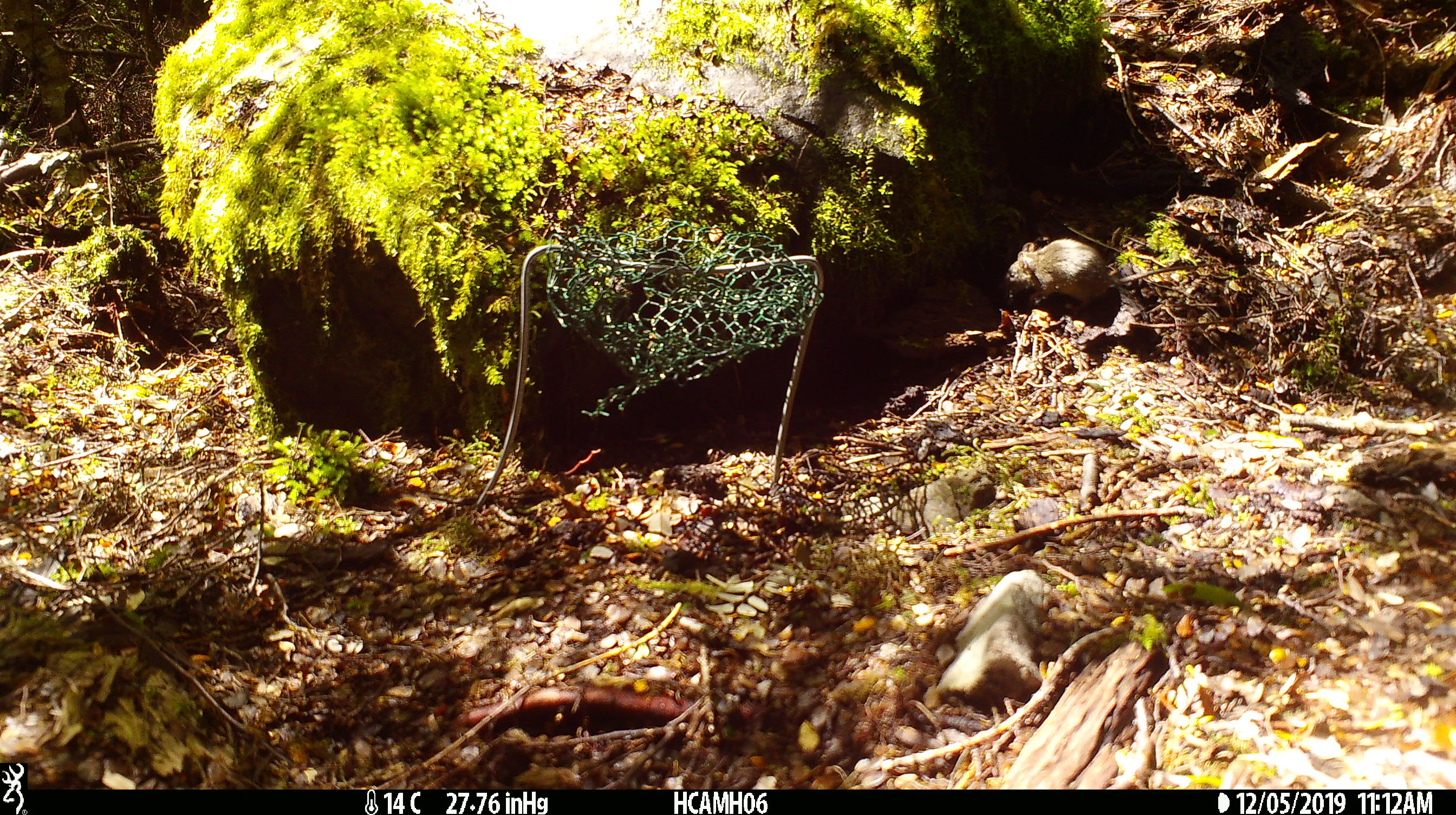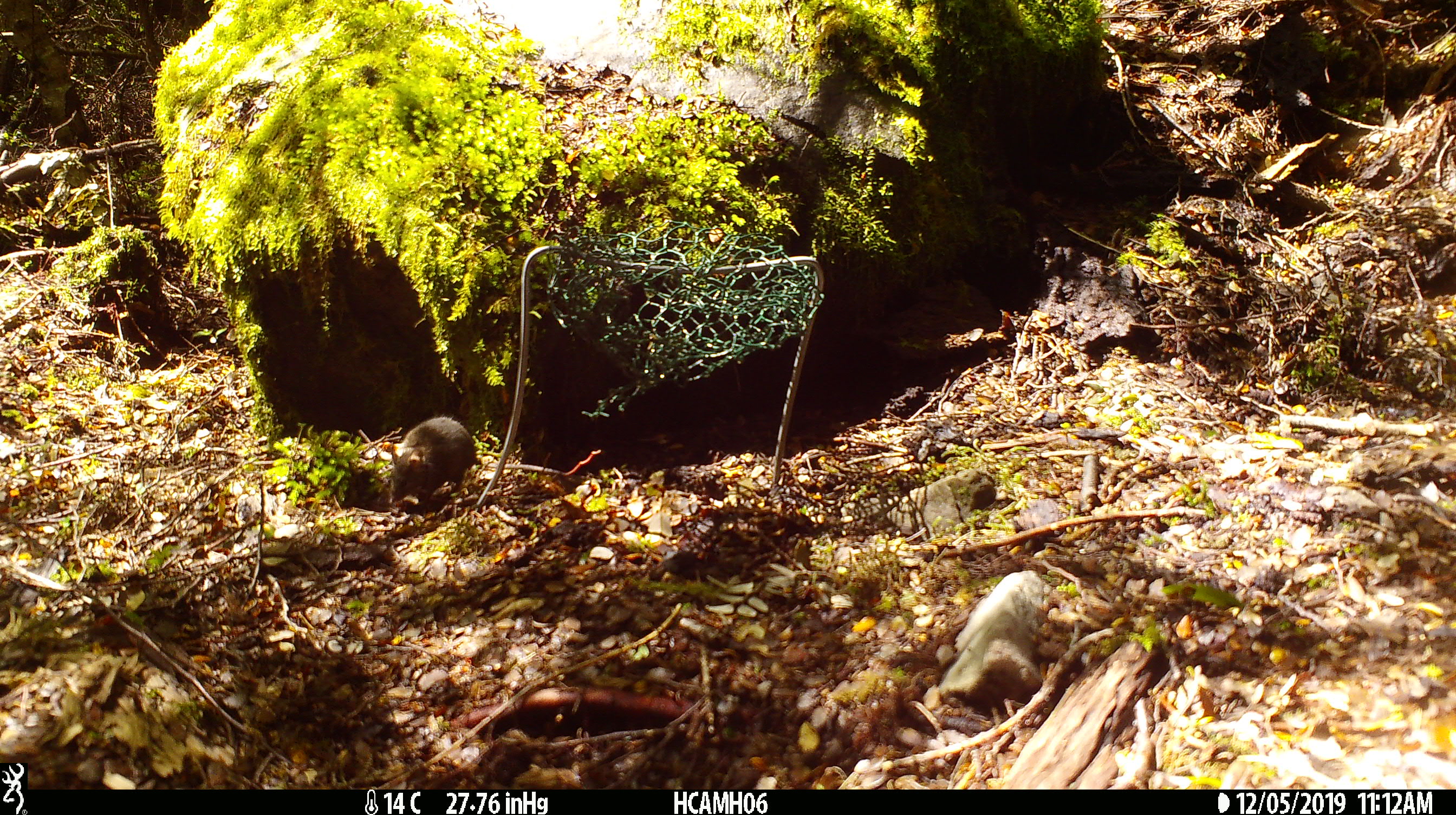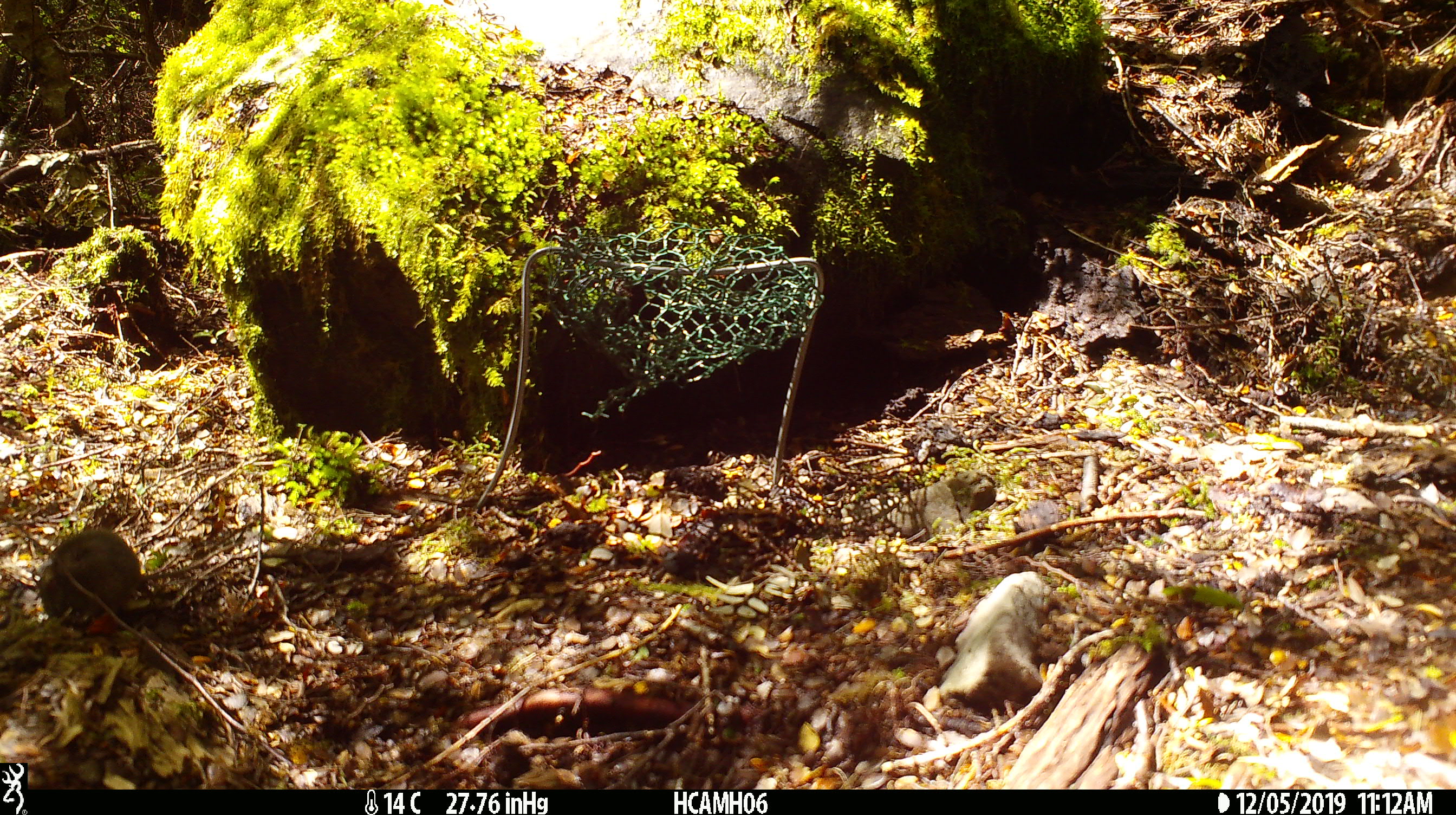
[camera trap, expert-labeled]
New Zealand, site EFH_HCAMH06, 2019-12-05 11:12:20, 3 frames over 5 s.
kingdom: Animalia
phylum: Chordata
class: Mammalia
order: Rodentia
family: Muridae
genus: Mus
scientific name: Mus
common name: mouse